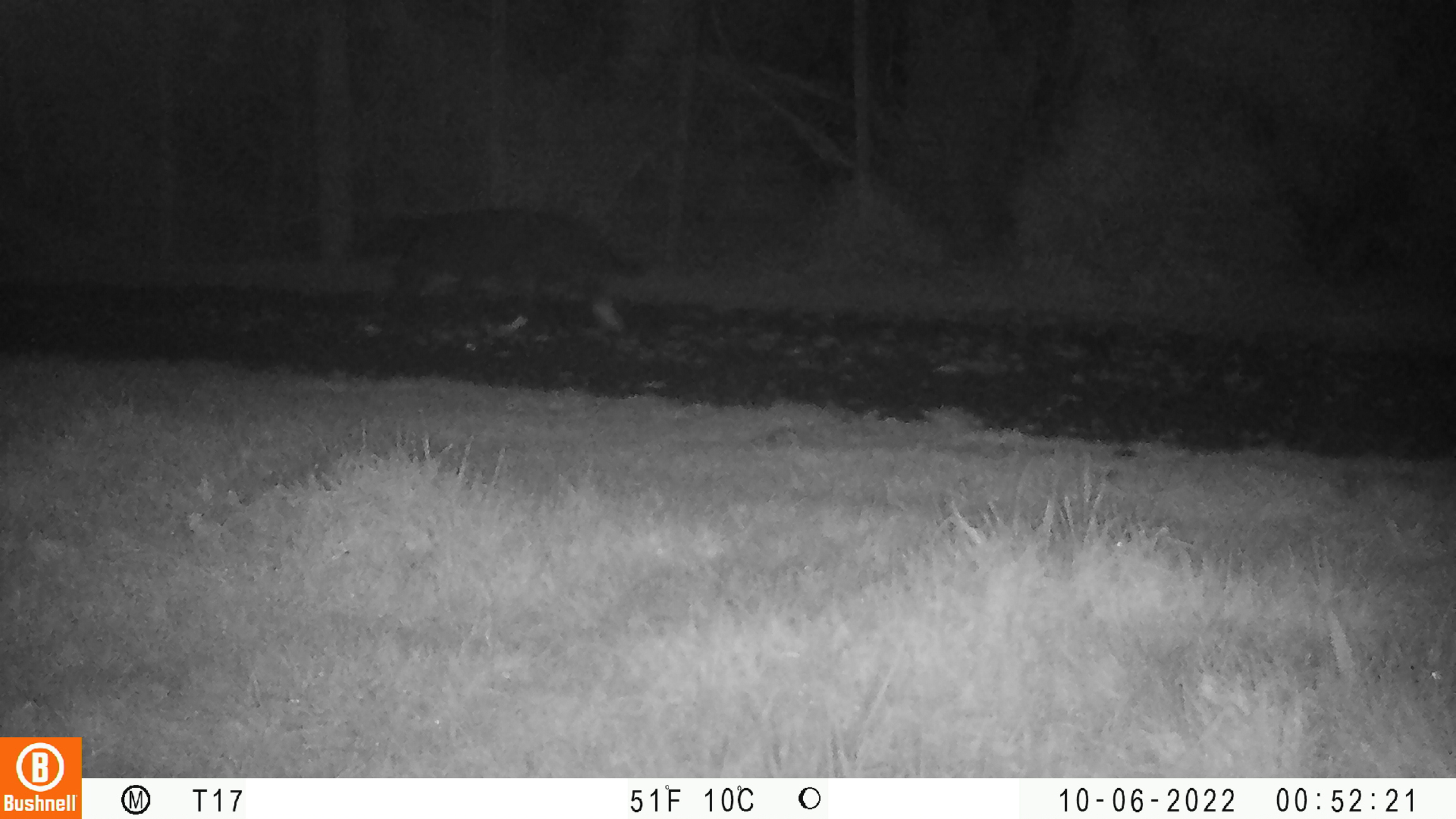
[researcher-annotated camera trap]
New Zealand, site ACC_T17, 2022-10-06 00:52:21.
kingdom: Animalia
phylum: Chordata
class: Mammalia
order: Carnivora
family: Felidae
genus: Felis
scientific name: Felis catus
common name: domestic cat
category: cat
Cat (domestic cat) (Felis catus).